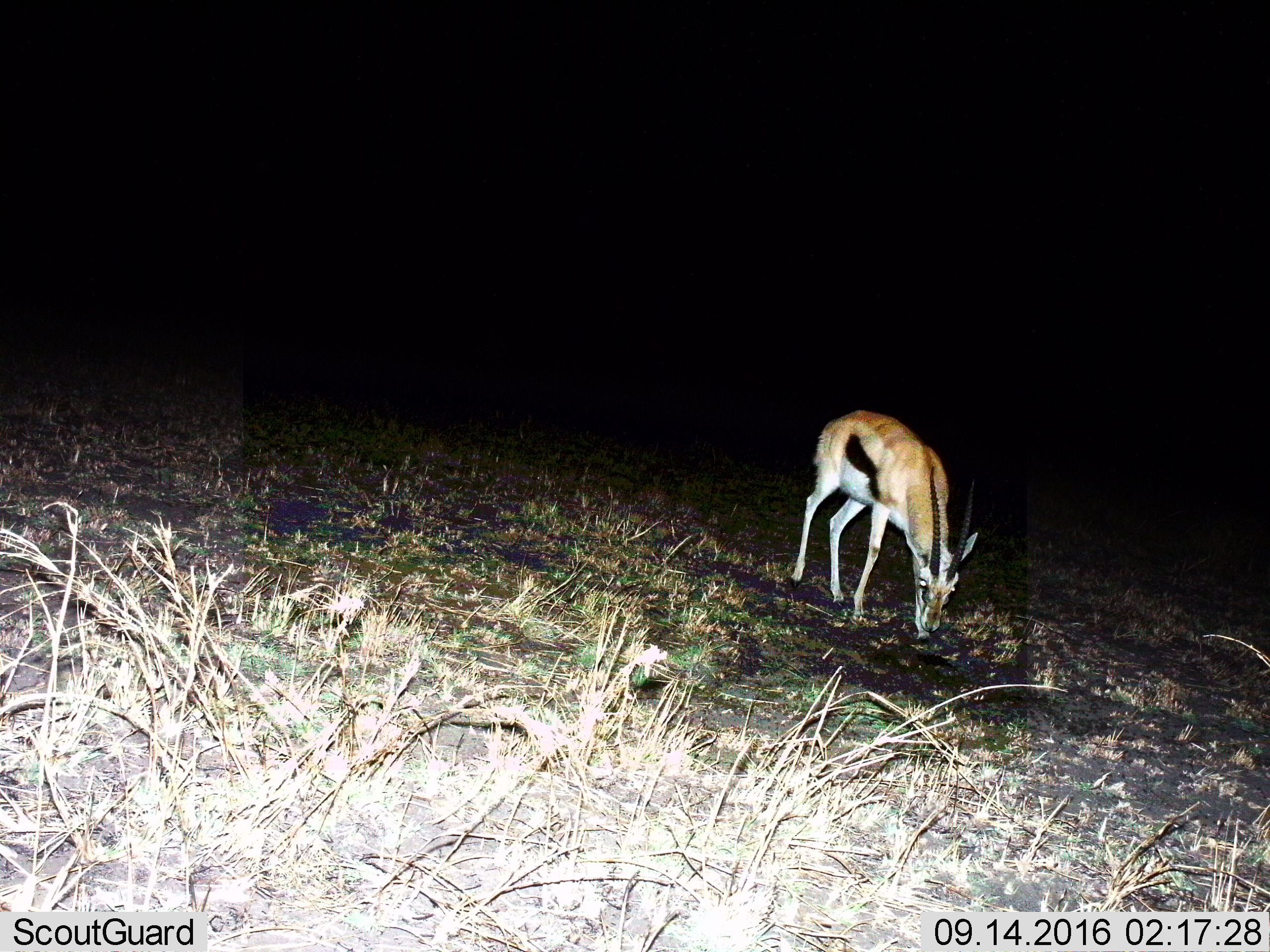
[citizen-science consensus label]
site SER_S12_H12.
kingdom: Animalia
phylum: Chordata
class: Mammalia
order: Artiodactyla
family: Bovidae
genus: Eudorcas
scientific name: Eudorcas thomsonii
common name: thomson's gazelle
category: gazellethomsons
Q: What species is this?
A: Gazellethomsons (thomson's gazelle) (Eudorcas thomsonii).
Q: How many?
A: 1.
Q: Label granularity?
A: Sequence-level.